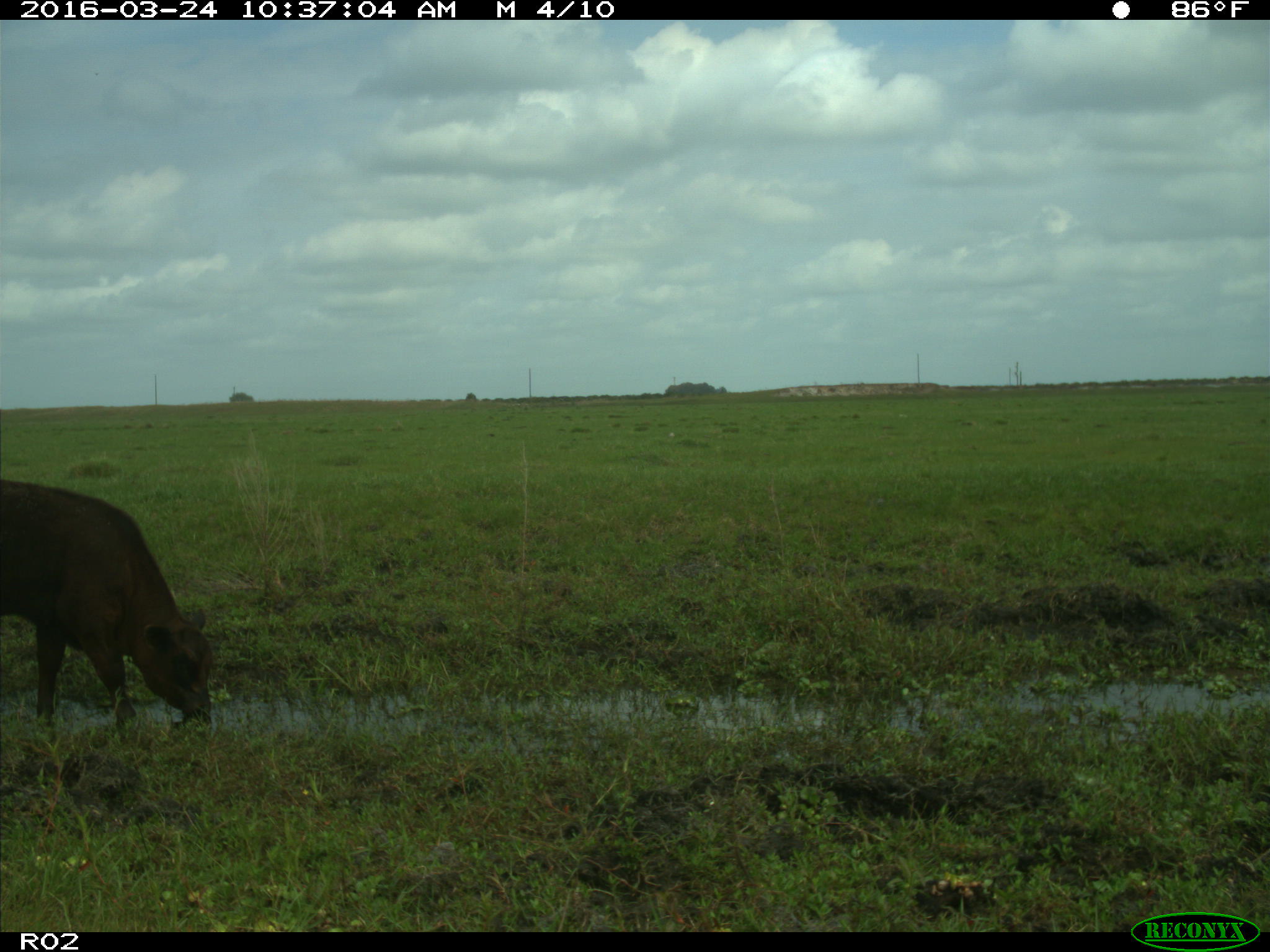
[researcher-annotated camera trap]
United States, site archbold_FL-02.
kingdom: Animalia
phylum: Chordata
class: Mammalia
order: Artiodactyla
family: Bovidae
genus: Bos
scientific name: Bos taurus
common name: domestic cow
Bos taurus (domestic cow).